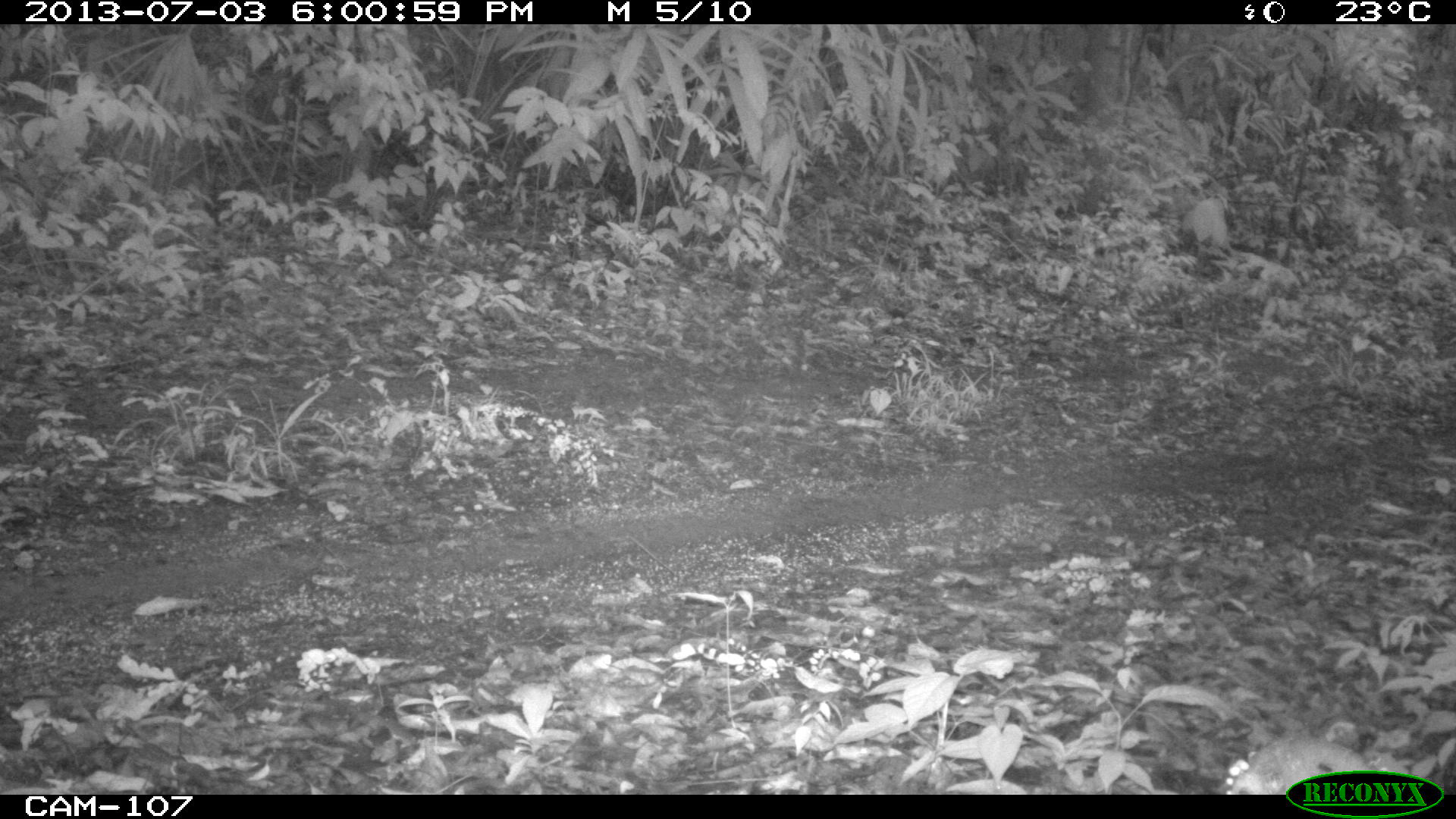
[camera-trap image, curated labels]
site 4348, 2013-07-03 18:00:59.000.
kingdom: Animalia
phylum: Chordata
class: Aves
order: Galliformes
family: Phasianidae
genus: Meleagris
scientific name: Meleagris ocellata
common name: ocellated turkey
Meleagris ocellata (ocellated turkey), count 1, sex female.